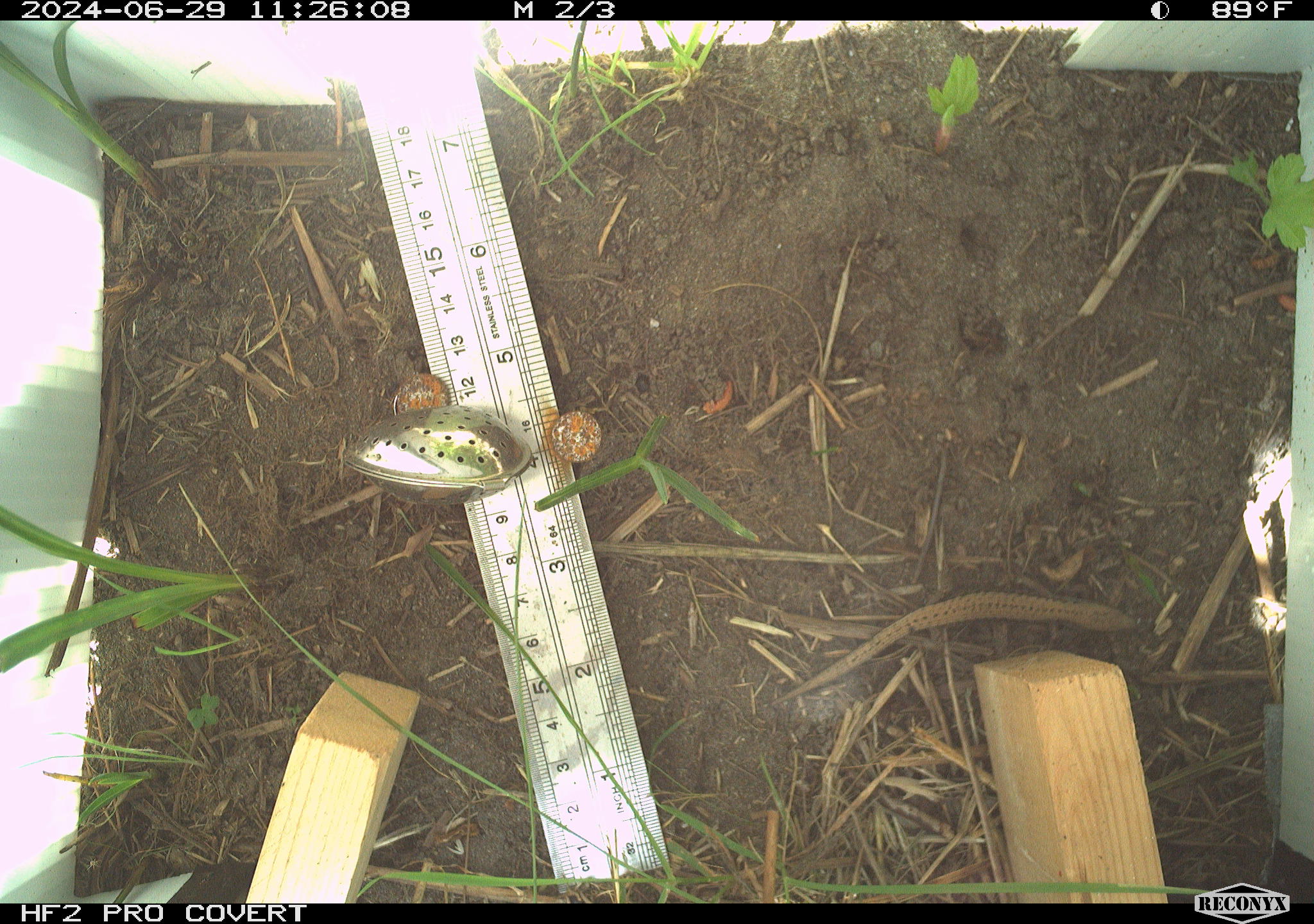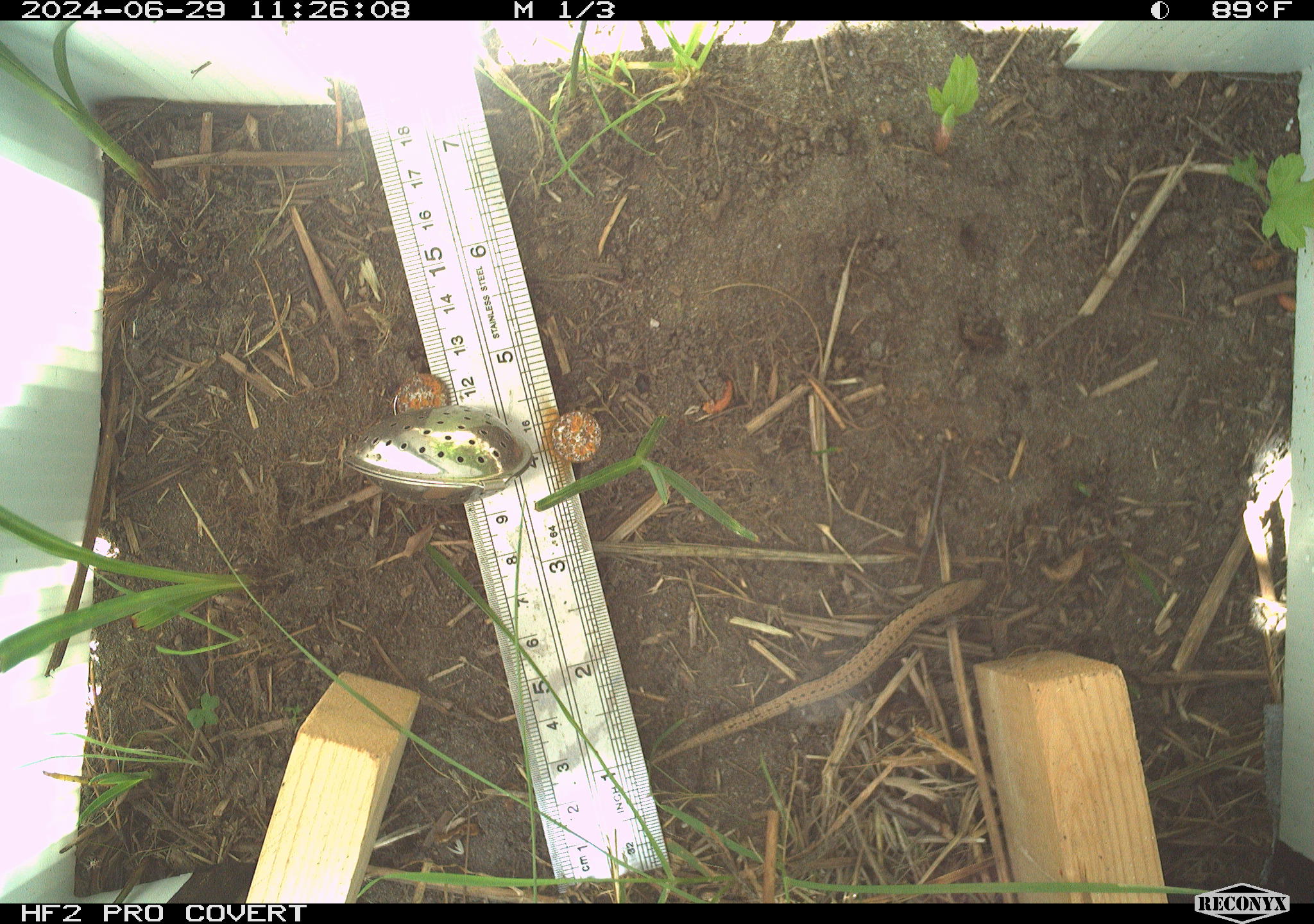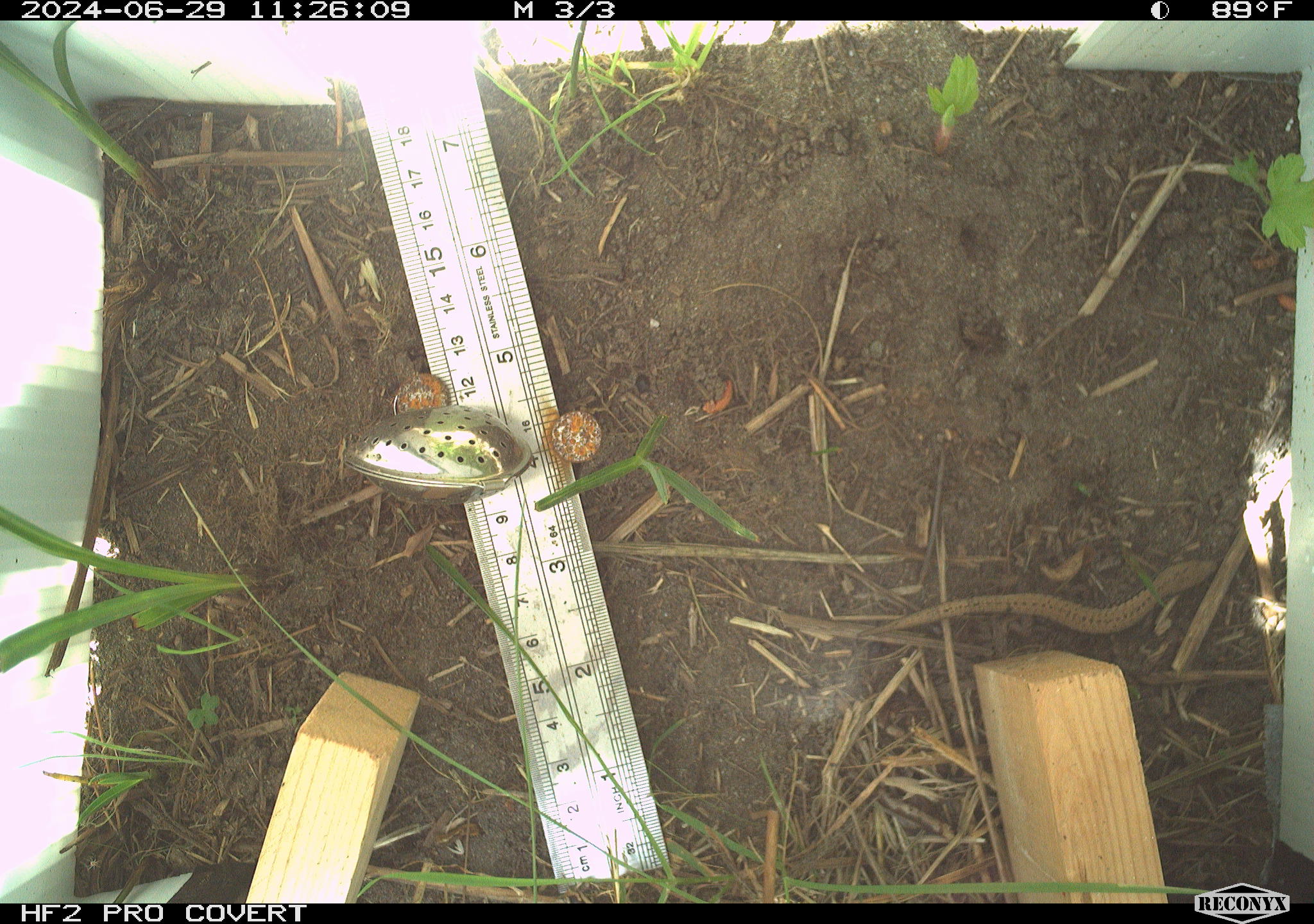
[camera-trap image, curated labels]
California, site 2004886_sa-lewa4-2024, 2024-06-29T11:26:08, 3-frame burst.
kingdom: Animalia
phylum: Chordata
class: Reptilia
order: Squamata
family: Anguidae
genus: Elgaria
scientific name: Elgaria coerulea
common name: northern alligator lizard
Northern alligator lizard (Elgaria coerulea).